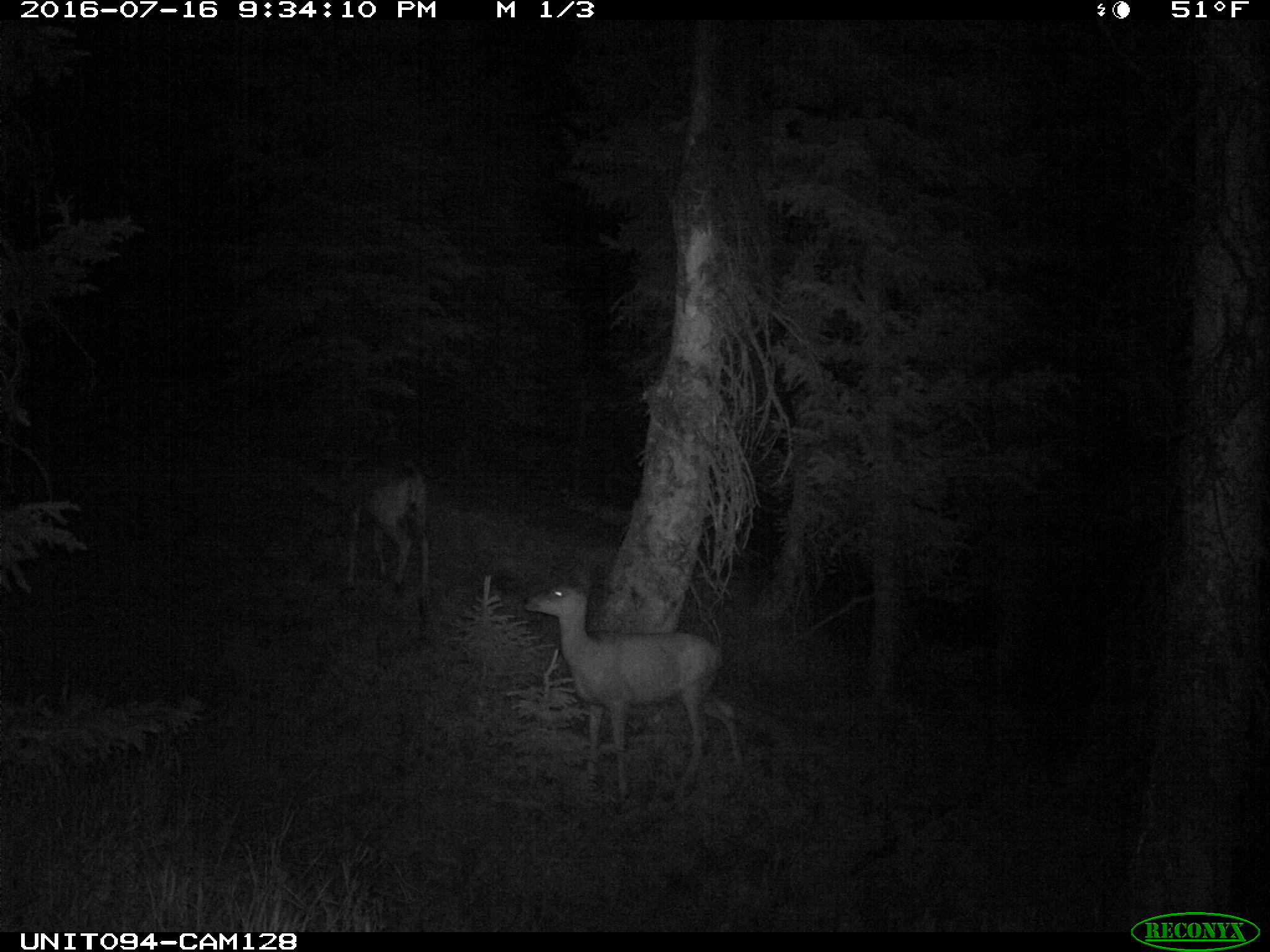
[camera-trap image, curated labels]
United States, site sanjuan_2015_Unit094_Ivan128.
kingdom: Animalia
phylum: Chordata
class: Mammalia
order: Artiodactyla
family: Cervidae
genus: Odocoileus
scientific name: Odocoileus hemionus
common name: mule deer